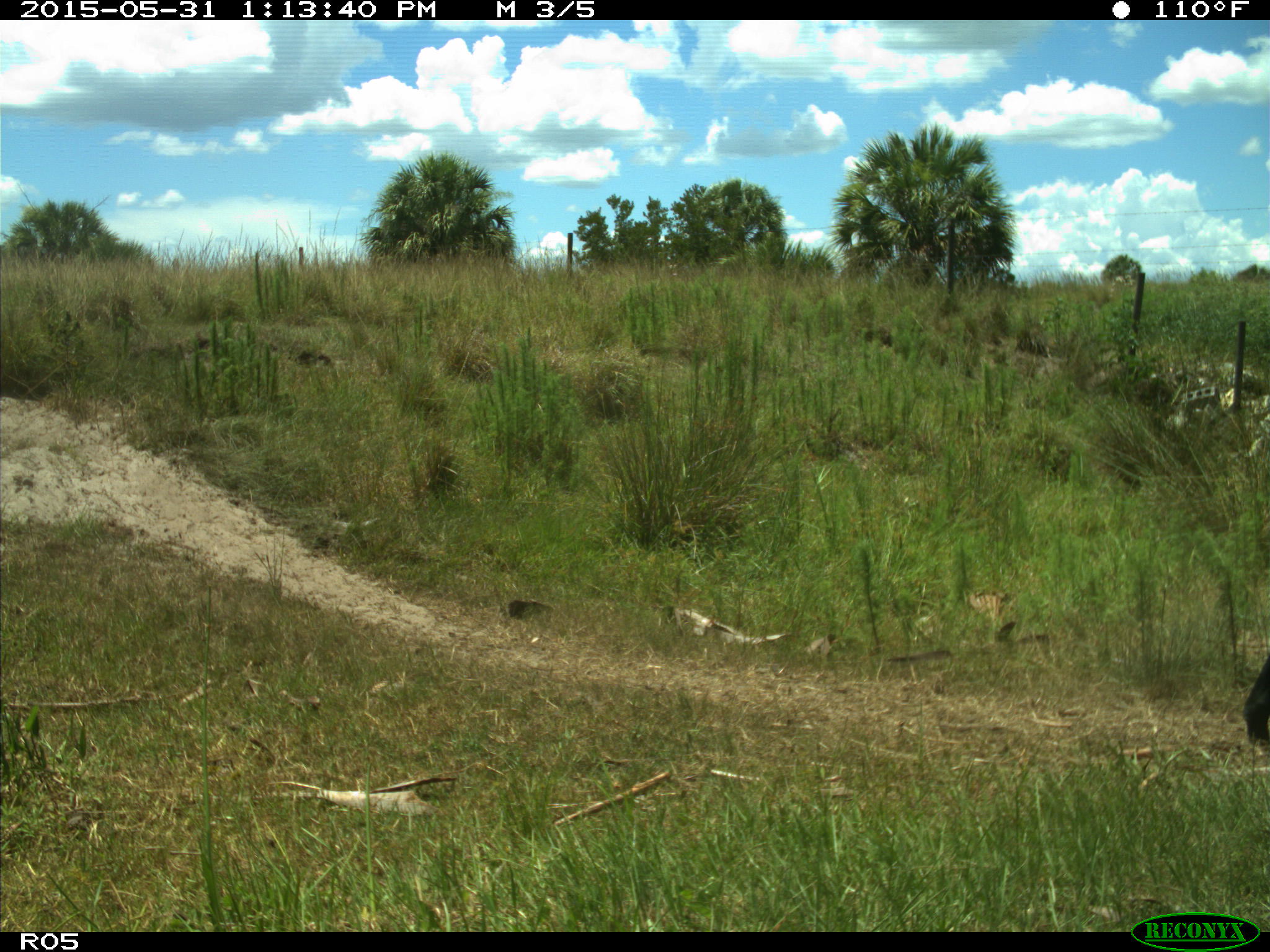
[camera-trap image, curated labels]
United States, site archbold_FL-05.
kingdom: Animalia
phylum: Chordata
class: Mammalia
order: Artiodactyla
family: Bovidae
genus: Bos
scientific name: Bos taurus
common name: domestic cow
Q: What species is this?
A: Bos taurus (domestic cow).